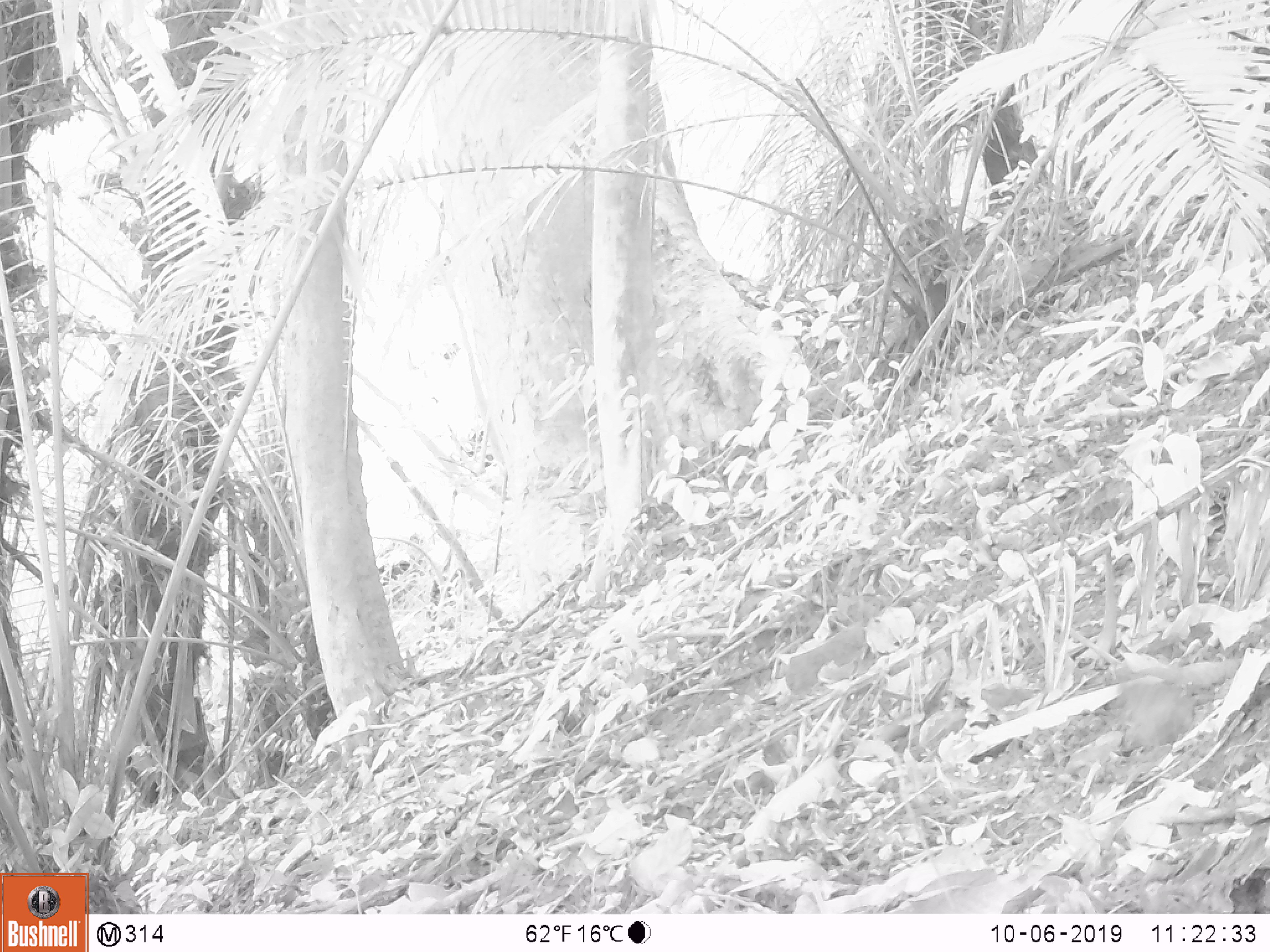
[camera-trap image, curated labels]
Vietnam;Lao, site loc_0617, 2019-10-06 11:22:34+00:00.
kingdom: Animalia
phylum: Chordata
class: Mammalia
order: Artiodactyla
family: Suidae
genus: Sus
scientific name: Sus scrofa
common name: eurasian wild pig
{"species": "eurasian wild pig (Sus scrofa)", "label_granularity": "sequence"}